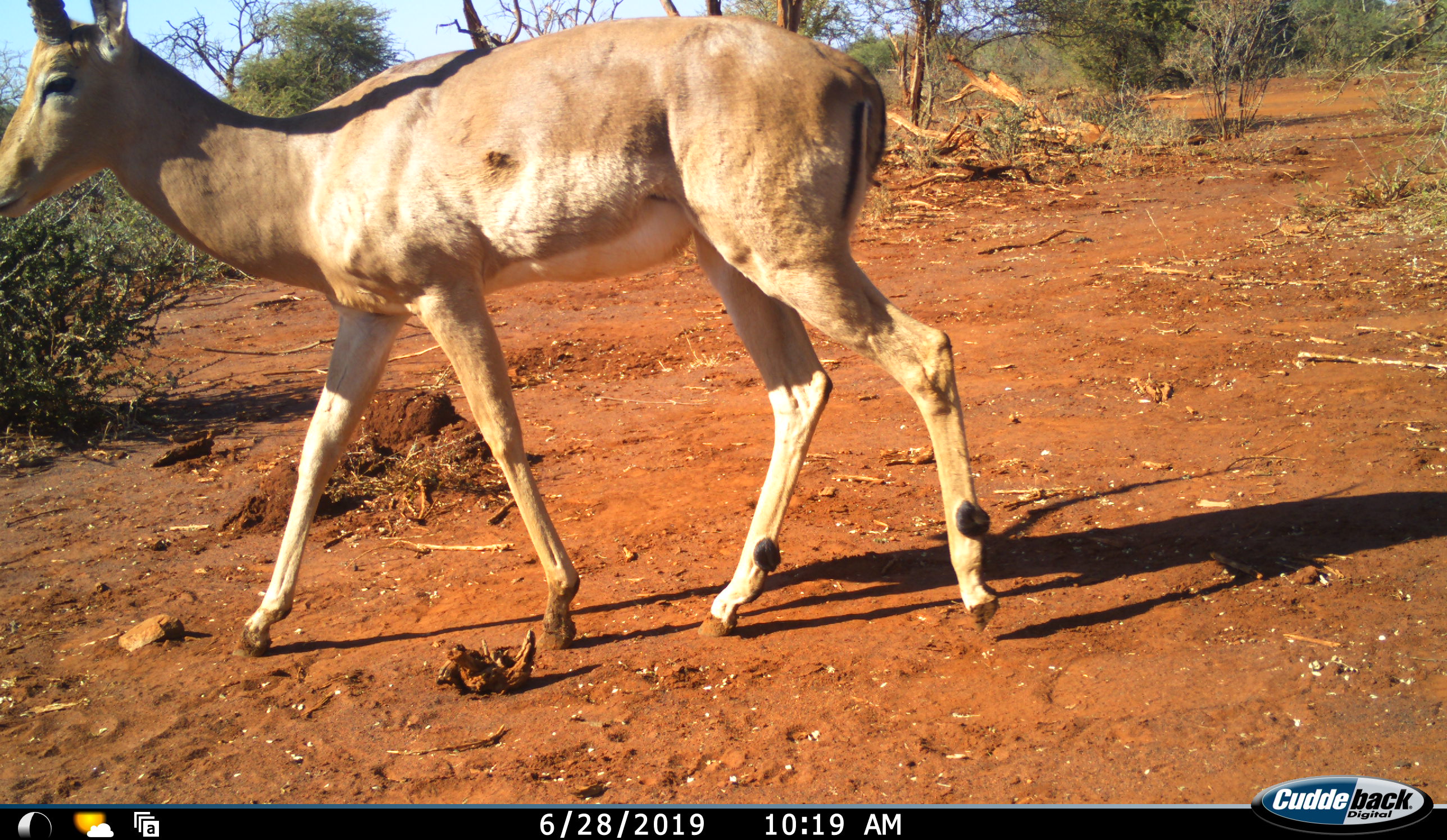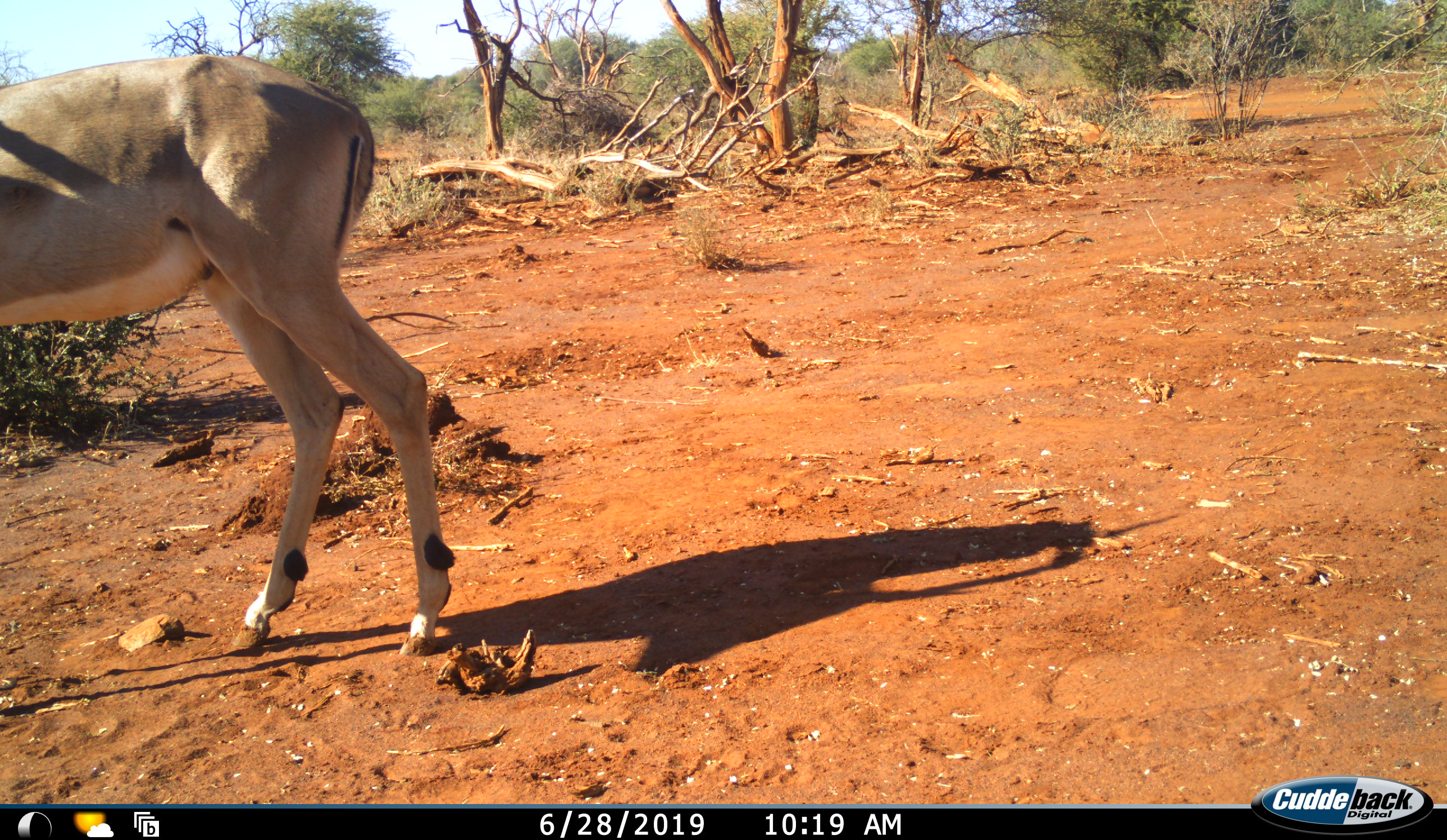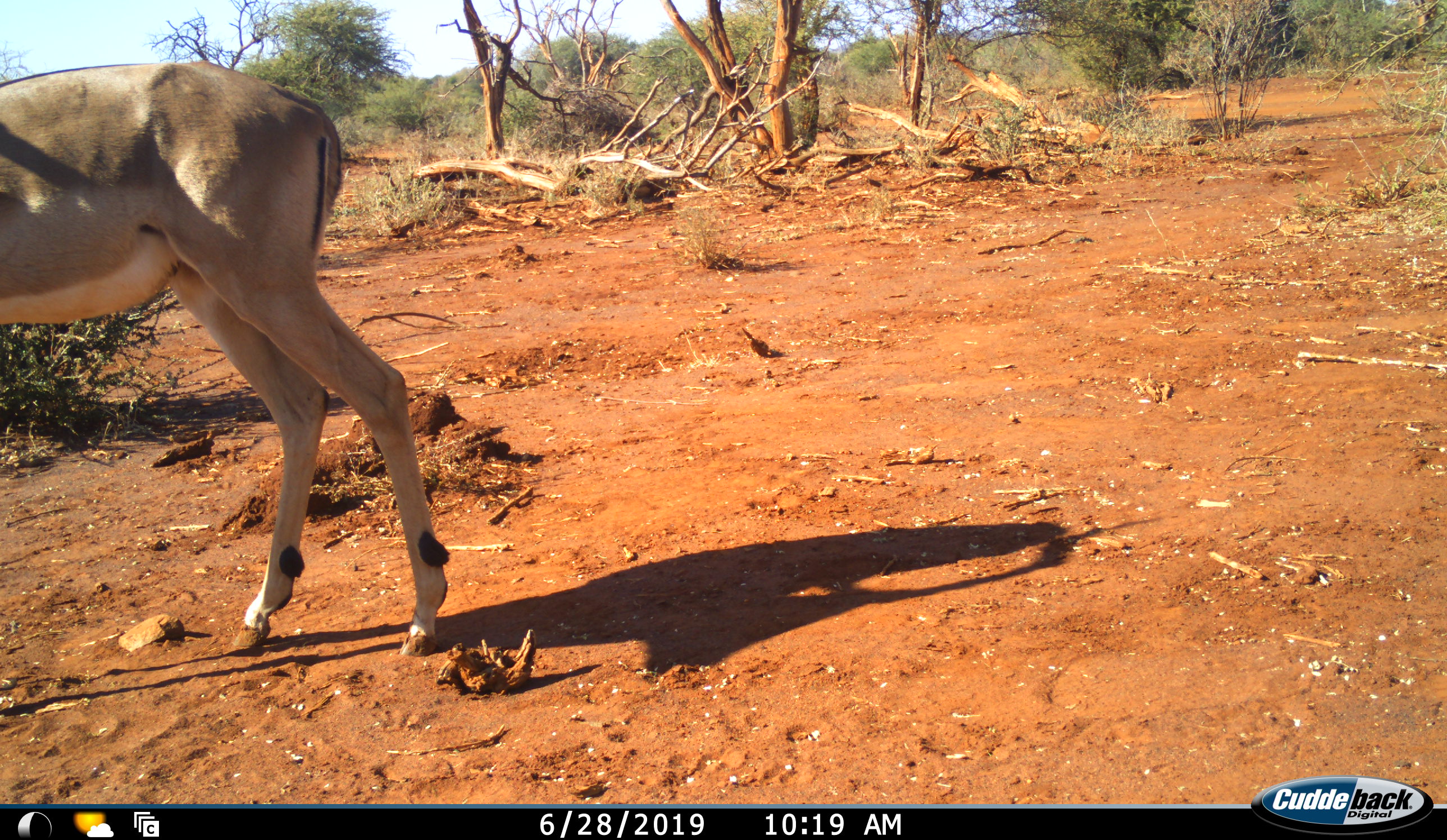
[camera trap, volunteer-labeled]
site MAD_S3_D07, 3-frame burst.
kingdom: Animalia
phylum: Chordata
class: Mammalia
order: Artiodactyla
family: Bovidae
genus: Aepyceros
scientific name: Aepyceros melampus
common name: impala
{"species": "impala (Aepyceros melampus)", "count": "1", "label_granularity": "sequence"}